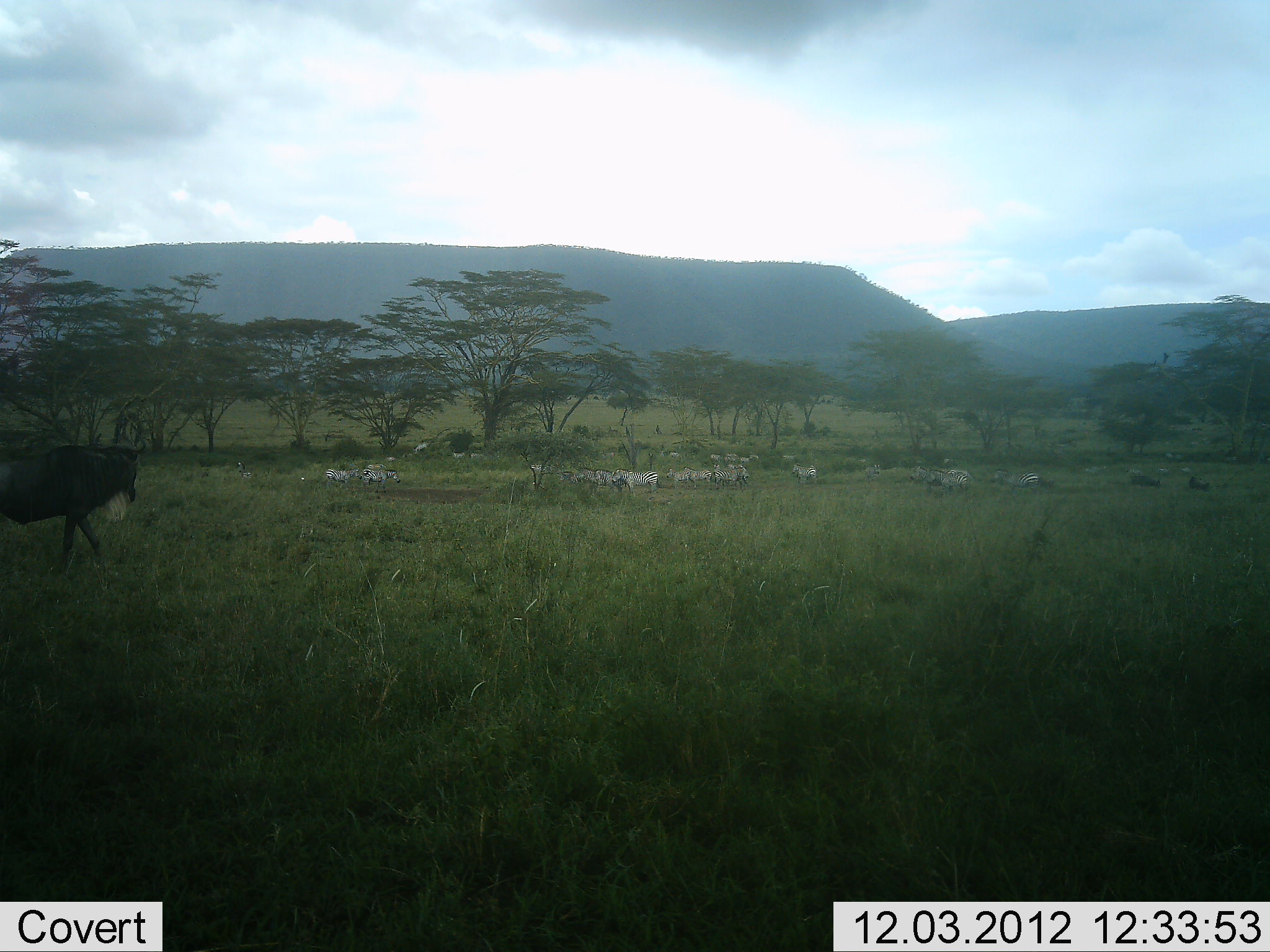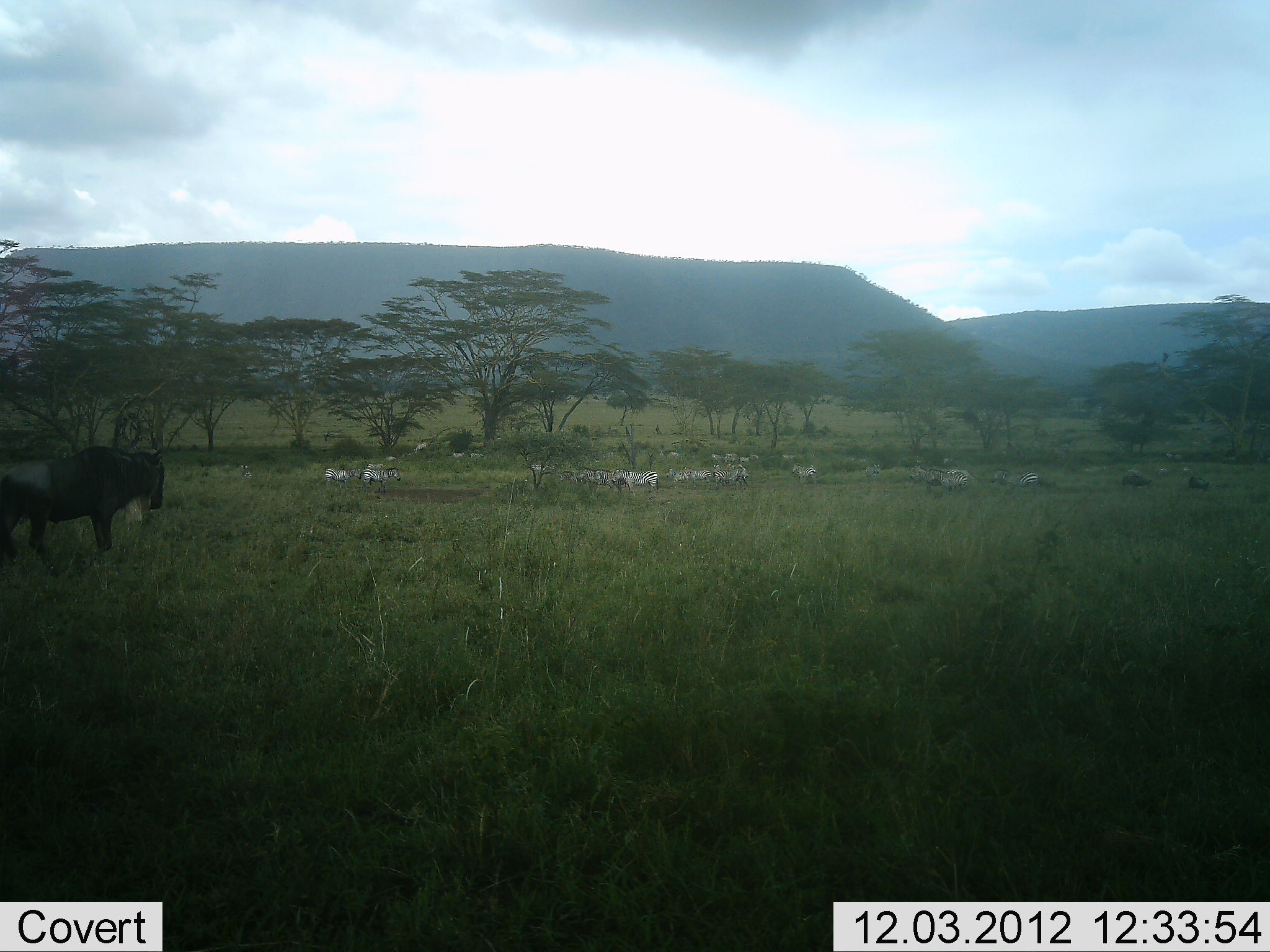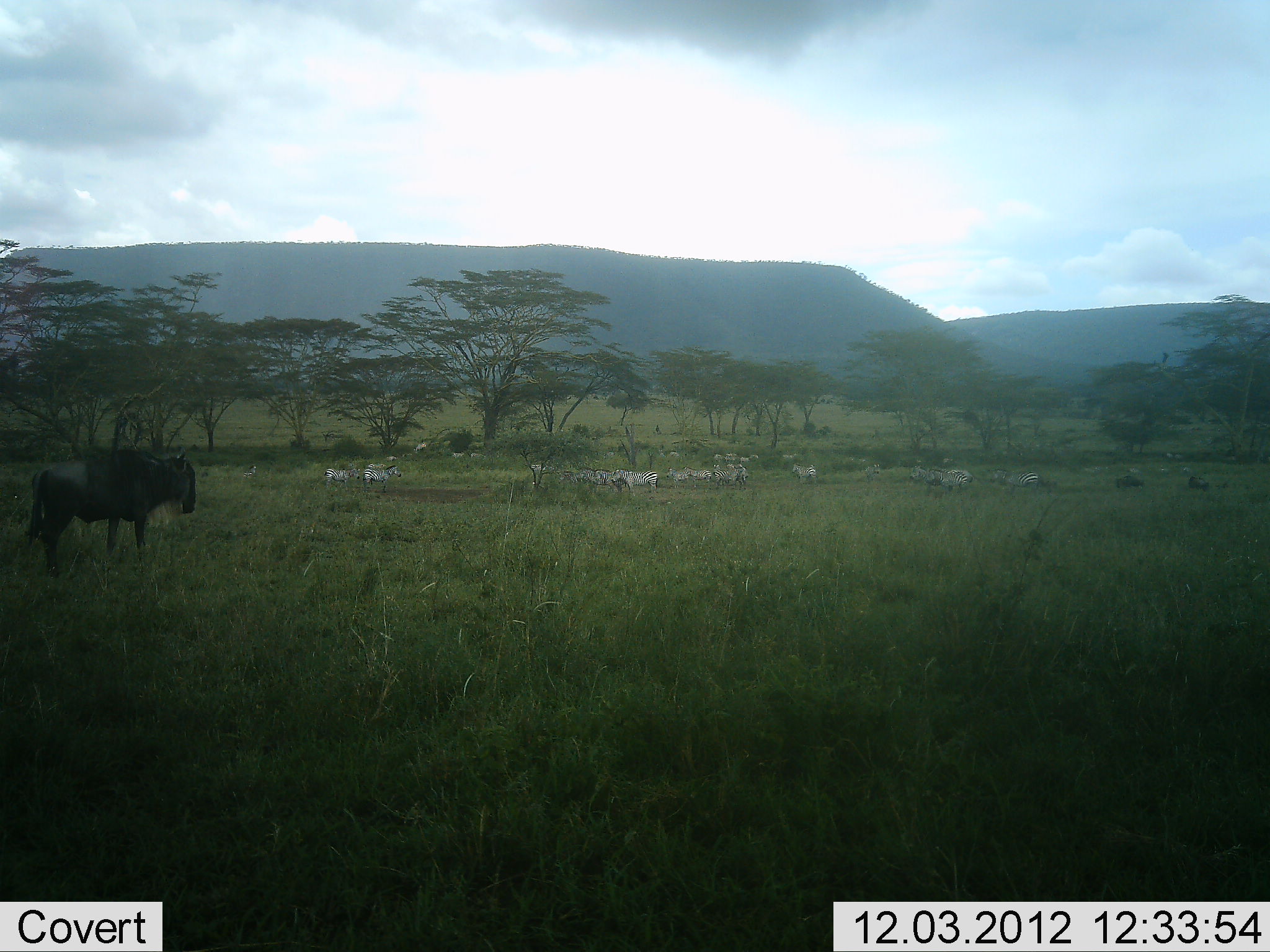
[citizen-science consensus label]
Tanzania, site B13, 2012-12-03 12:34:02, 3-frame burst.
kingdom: Animalia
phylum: Chordata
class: Mammalia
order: Artiodactyla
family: Bovidae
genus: Connochaetes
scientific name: Connochaetes taurinus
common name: blue wildebeest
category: wildebeest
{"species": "wildebeest (blue wildebeest) (Connochaetes taurinus)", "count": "3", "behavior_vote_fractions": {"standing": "36%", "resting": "0%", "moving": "71%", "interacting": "0%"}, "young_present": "0%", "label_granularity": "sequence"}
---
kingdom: Animalia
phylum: Chordata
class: Mammalia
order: Perissodactyla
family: Equidae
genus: Equus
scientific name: Equus quagga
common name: plains zebra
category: zebra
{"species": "zebra (plains zebra) (Equus quagga)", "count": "11-50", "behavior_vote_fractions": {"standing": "80%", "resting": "10%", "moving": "0%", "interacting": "0%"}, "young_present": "10%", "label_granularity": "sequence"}